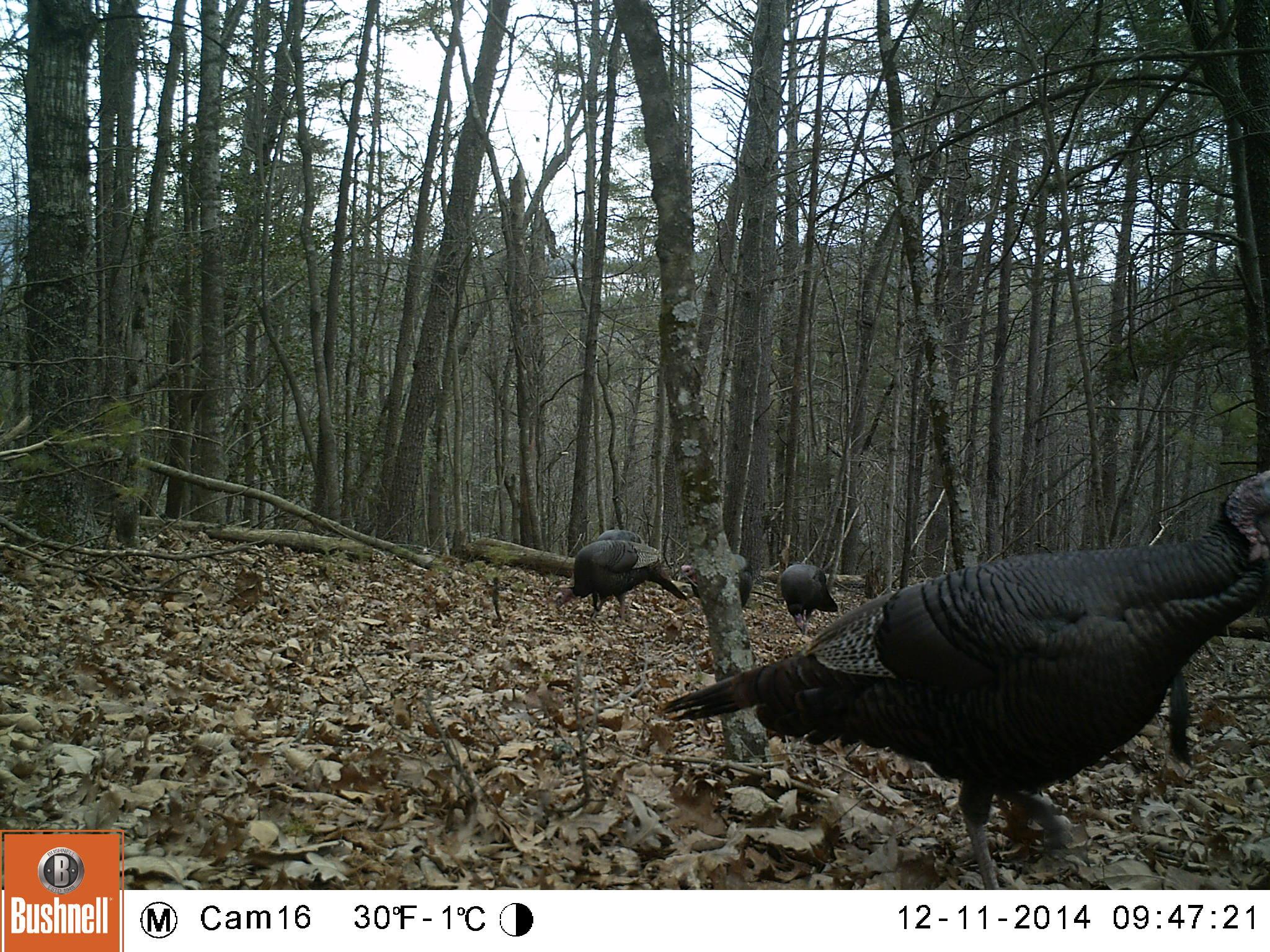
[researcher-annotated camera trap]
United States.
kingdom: Animalia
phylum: Chordata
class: Aves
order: Galliformes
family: Phasianidae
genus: Meleagris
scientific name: Meleagris gallopavo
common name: wild turkey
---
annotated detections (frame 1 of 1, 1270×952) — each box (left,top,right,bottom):
Wild Turkey: (658,467,1270,889); (544,527,692,620); (771,555,841,627)